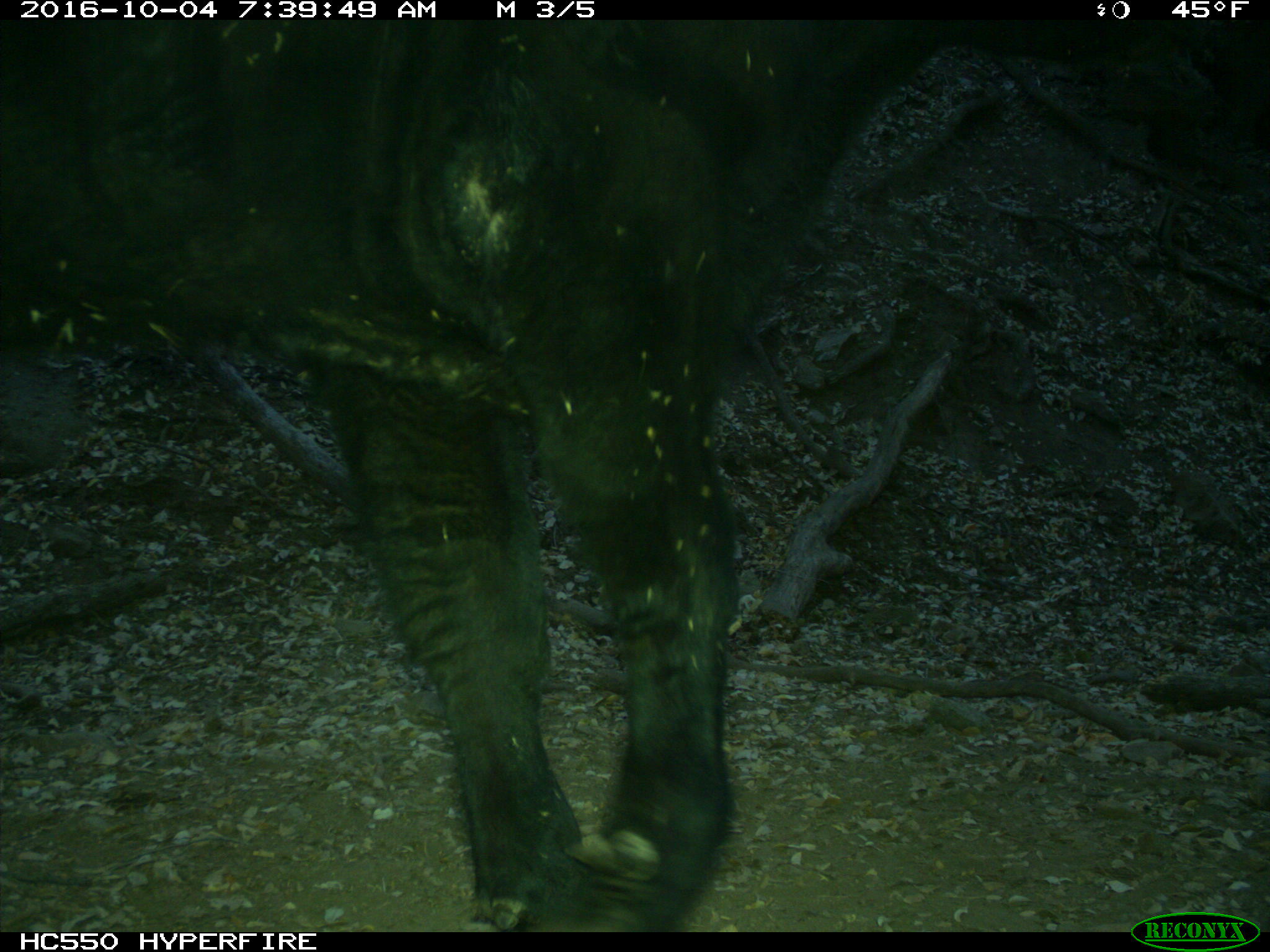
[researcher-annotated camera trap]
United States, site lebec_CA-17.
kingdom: Animalia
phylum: Chordata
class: Mammalia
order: Artiodactyla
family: Bovidae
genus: Bos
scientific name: Bos taurus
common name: domestic cow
Bos taurus (domestic cow).